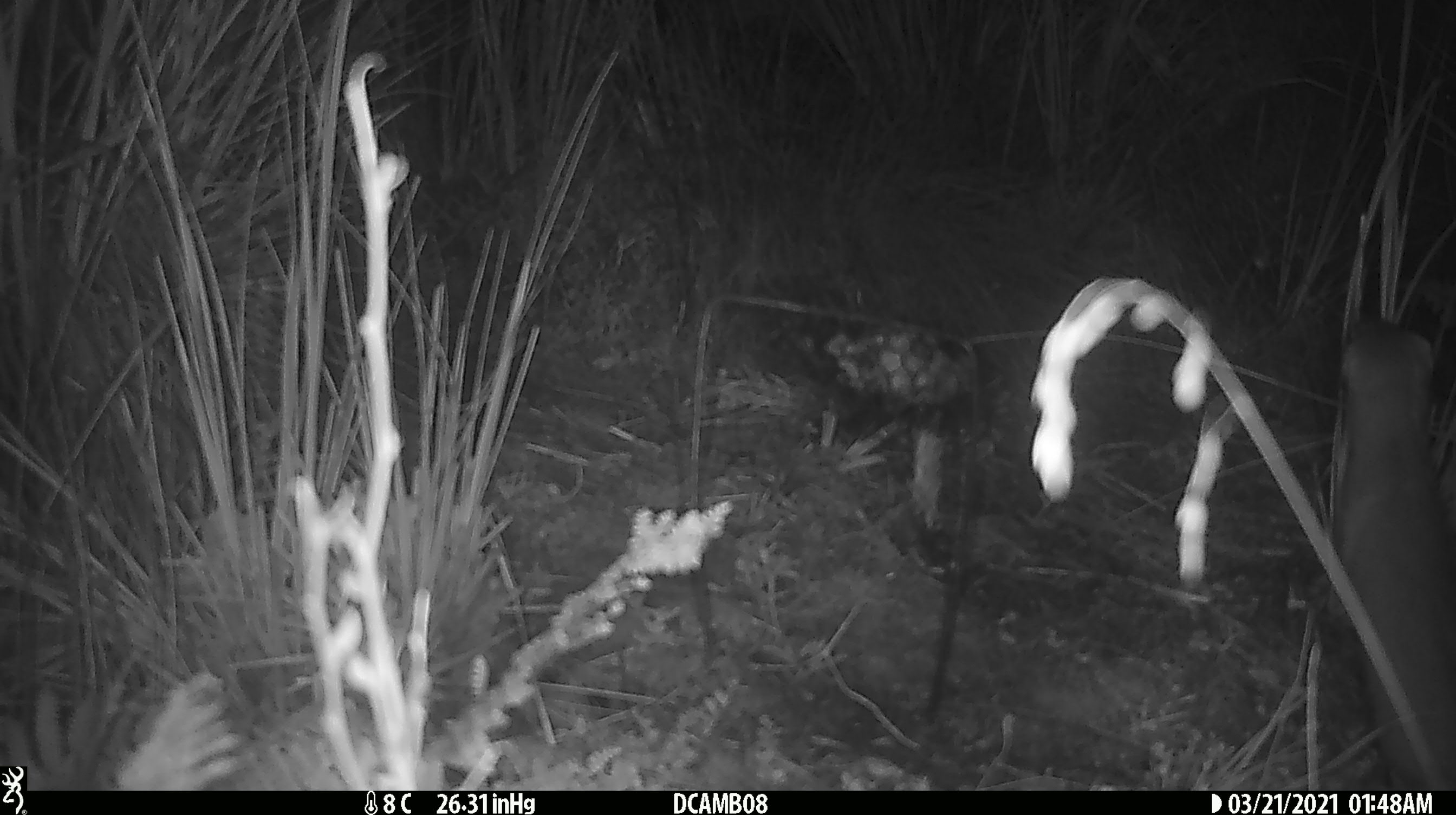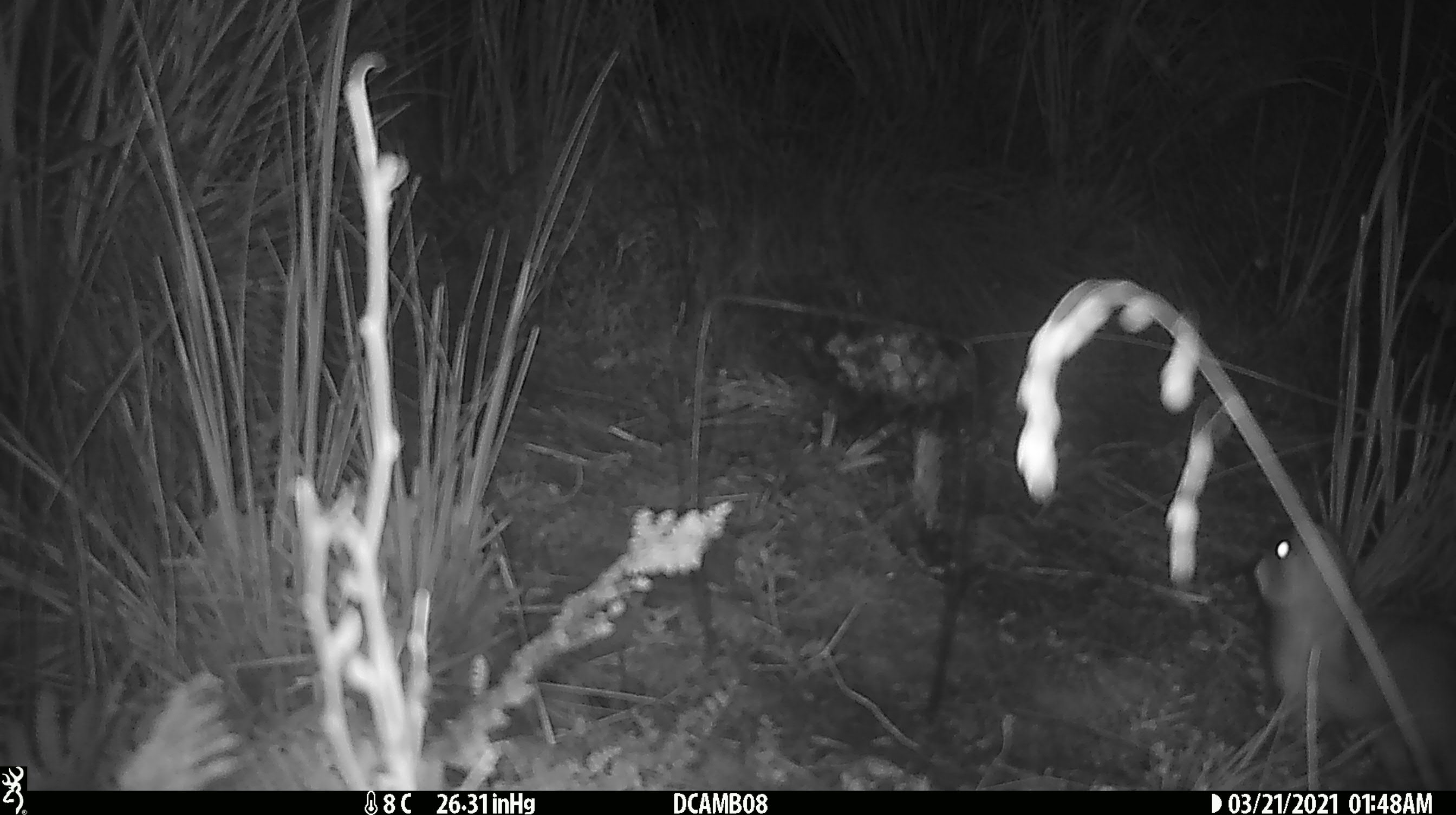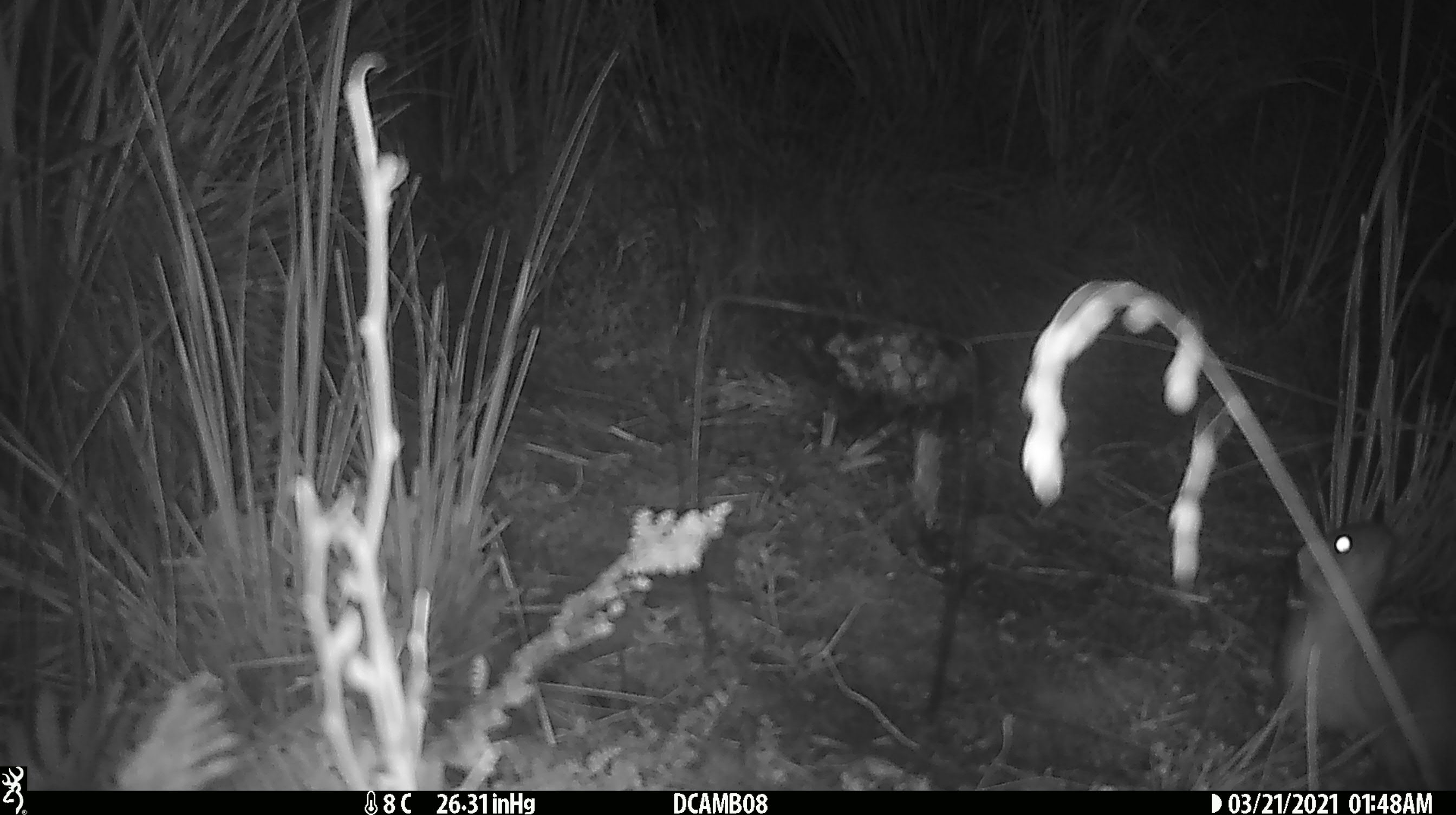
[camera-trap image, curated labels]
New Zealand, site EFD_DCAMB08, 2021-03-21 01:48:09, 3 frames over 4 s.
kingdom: Animalia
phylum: Chordata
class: Mammalia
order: Carnivora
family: Mustelidae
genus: Mustela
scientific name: Mustela erminea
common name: stoat